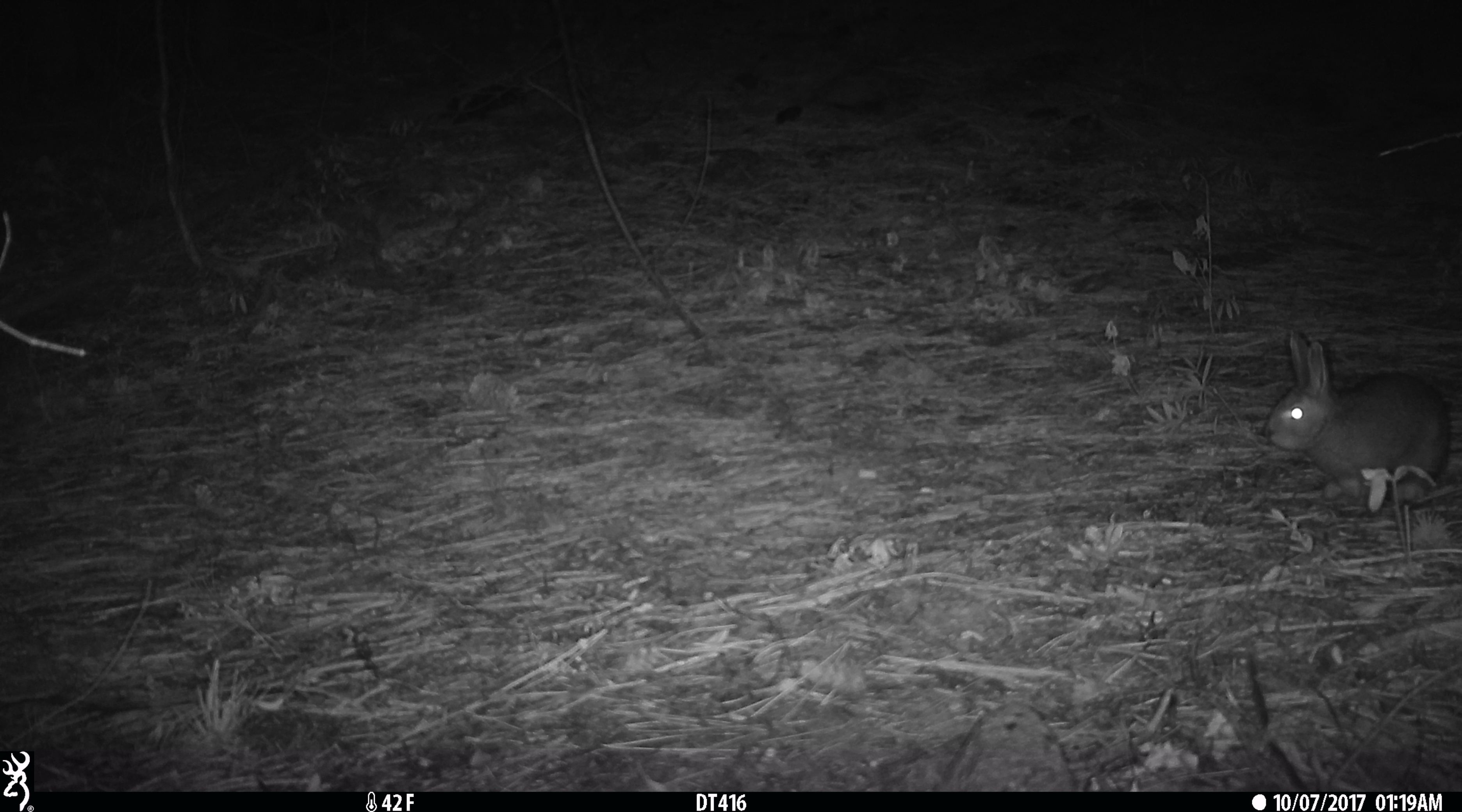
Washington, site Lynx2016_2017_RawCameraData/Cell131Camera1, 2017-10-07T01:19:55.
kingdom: Animalia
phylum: Chordata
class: Mammalia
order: Lagomorpha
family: Leporidae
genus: Lepus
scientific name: Lepus americanus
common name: snowshoe hare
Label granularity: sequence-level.